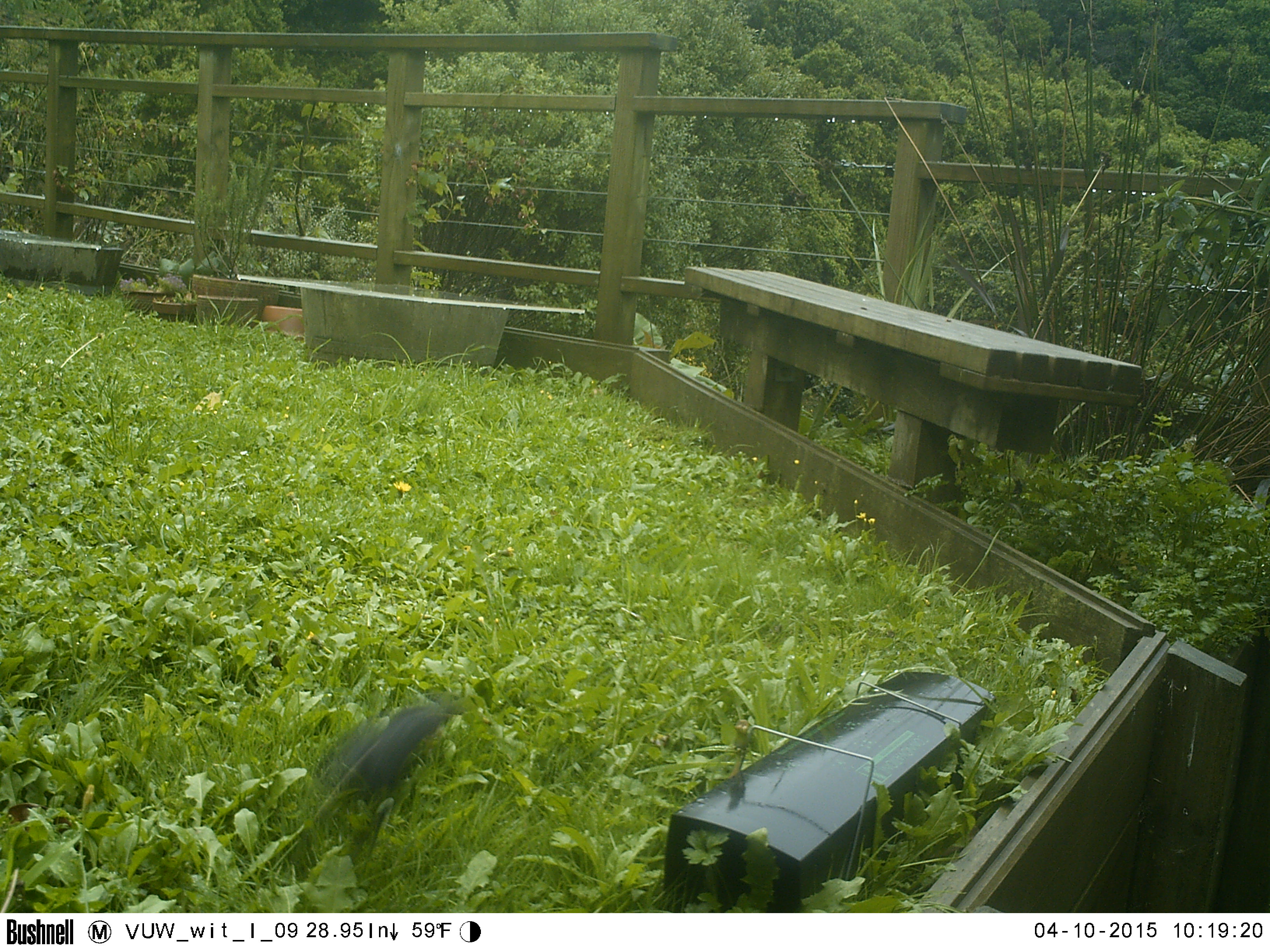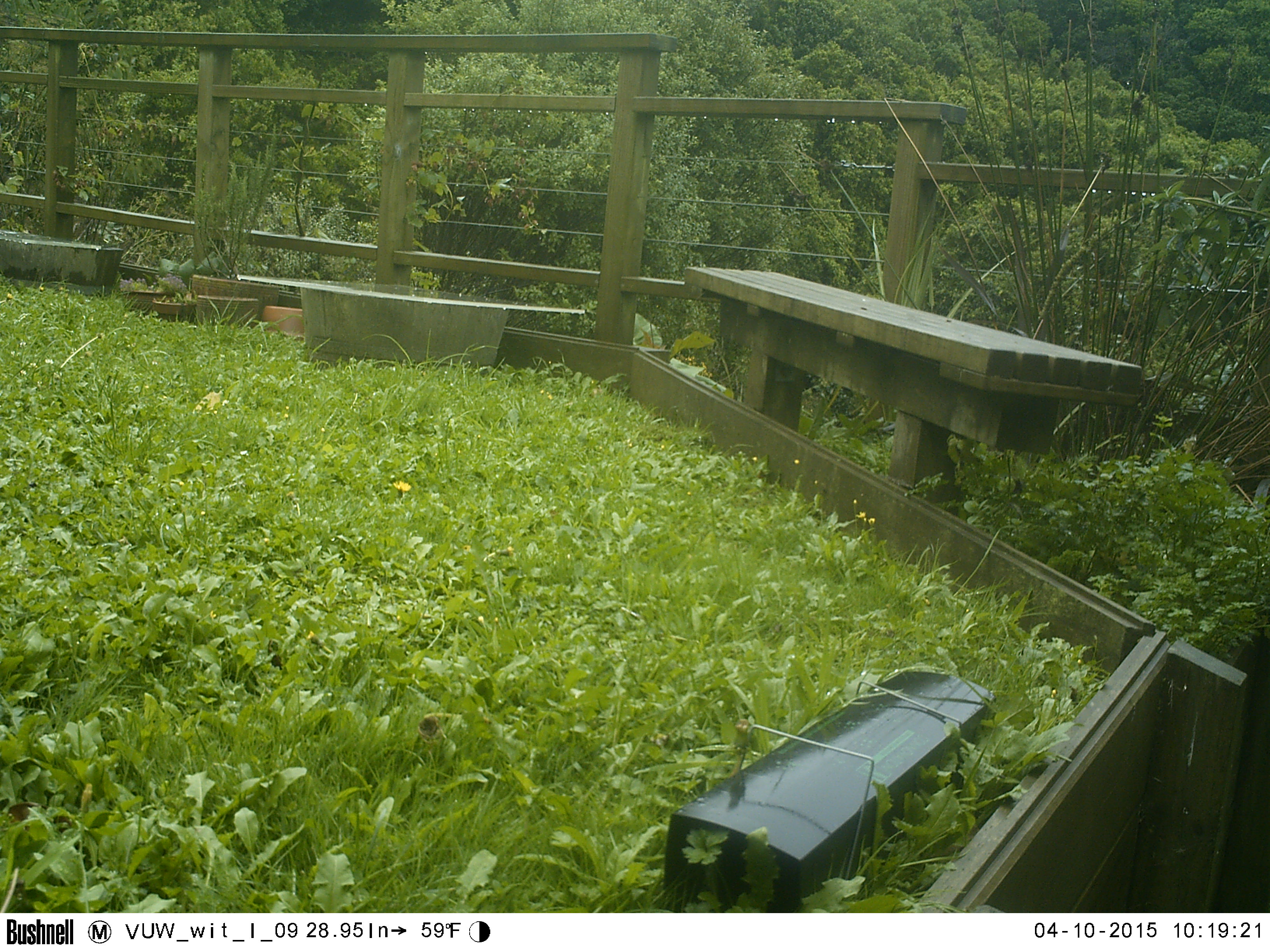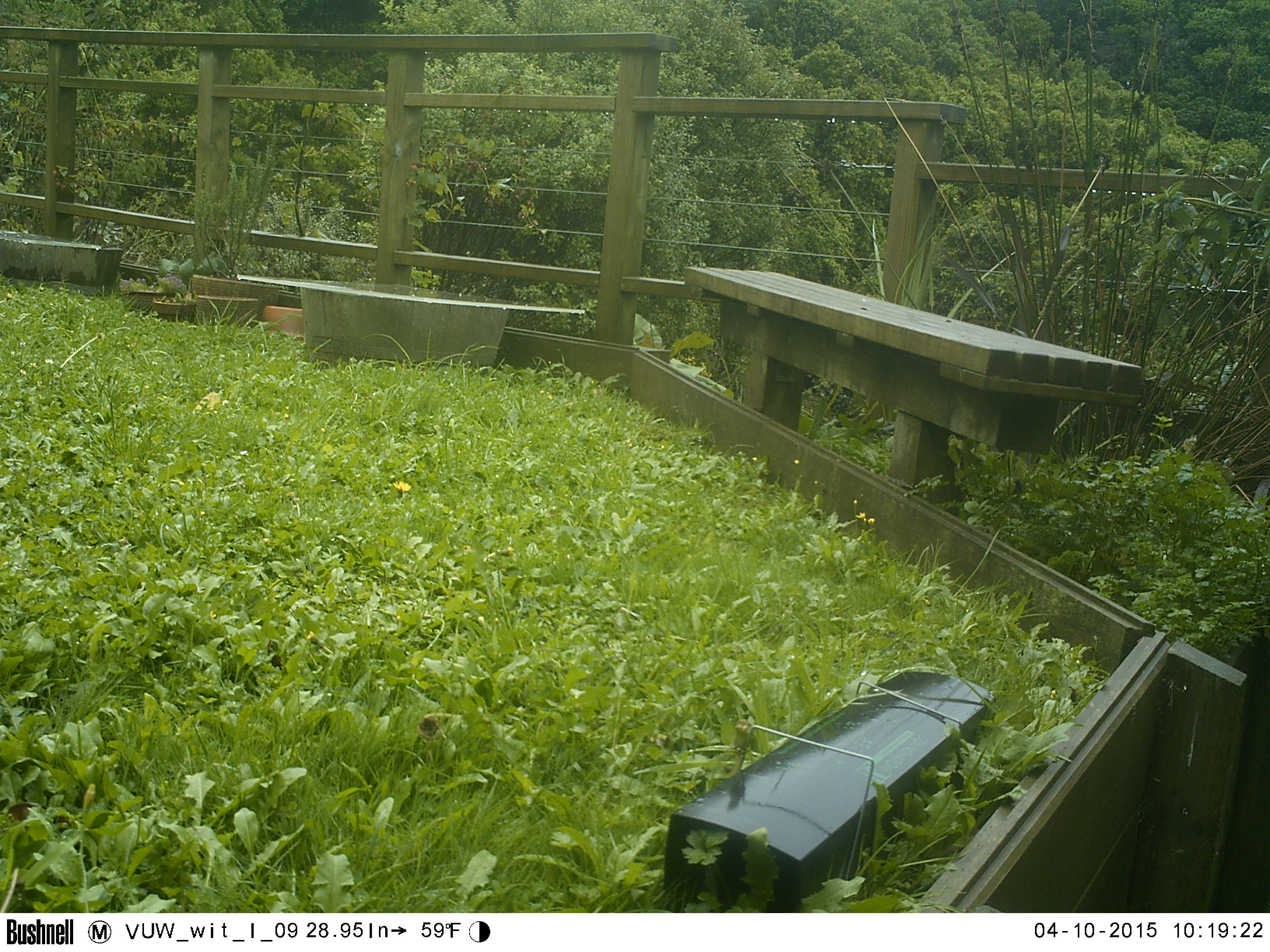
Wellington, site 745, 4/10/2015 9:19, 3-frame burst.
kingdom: Animalia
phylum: Chordata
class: Aves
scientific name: Aves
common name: bird